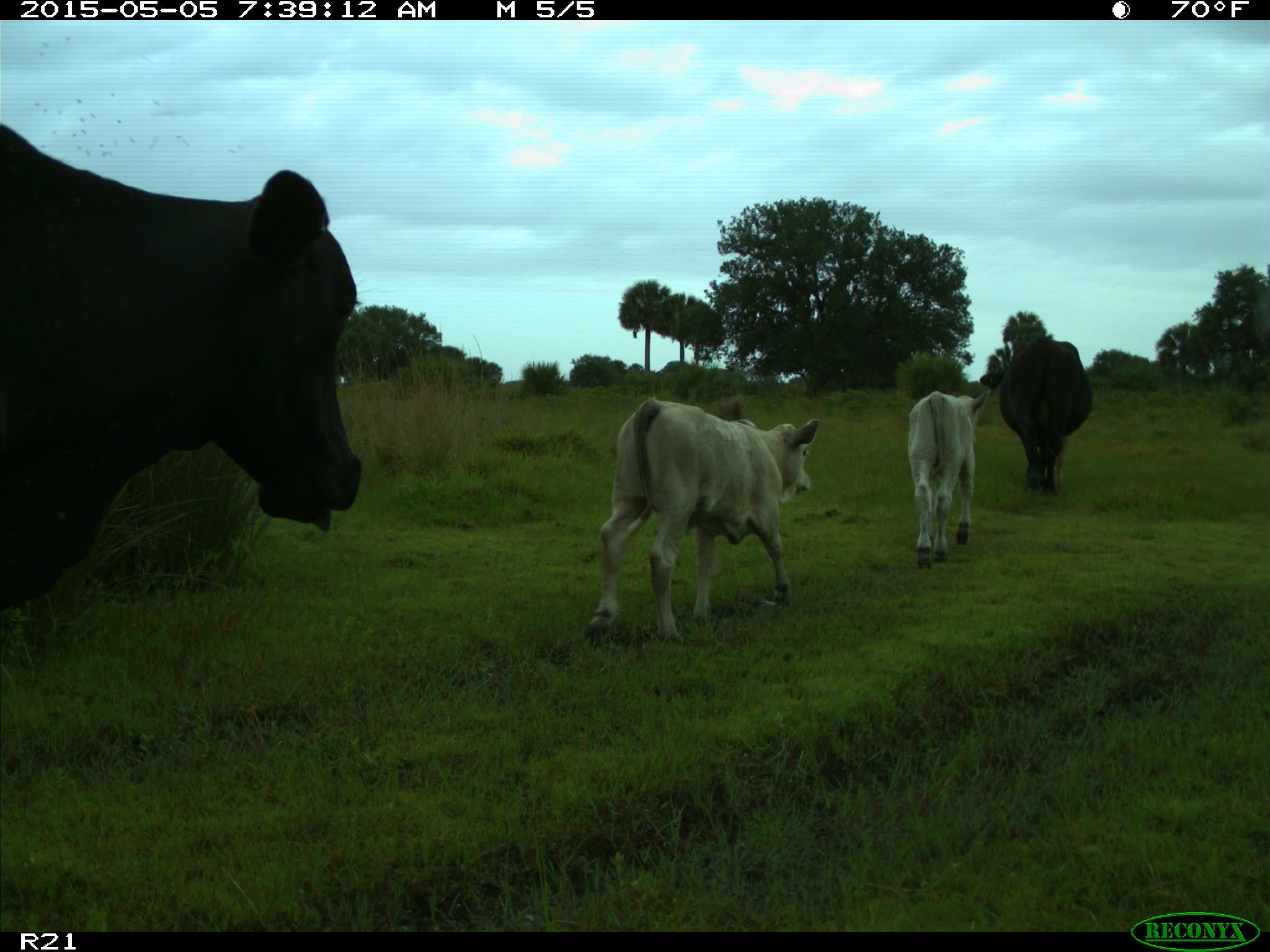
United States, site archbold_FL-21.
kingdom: Animalia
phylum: Chordata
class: Mammalia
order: Artiodactyla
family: Bovidae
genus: Bos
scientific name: Bos taurus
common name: domestic cow